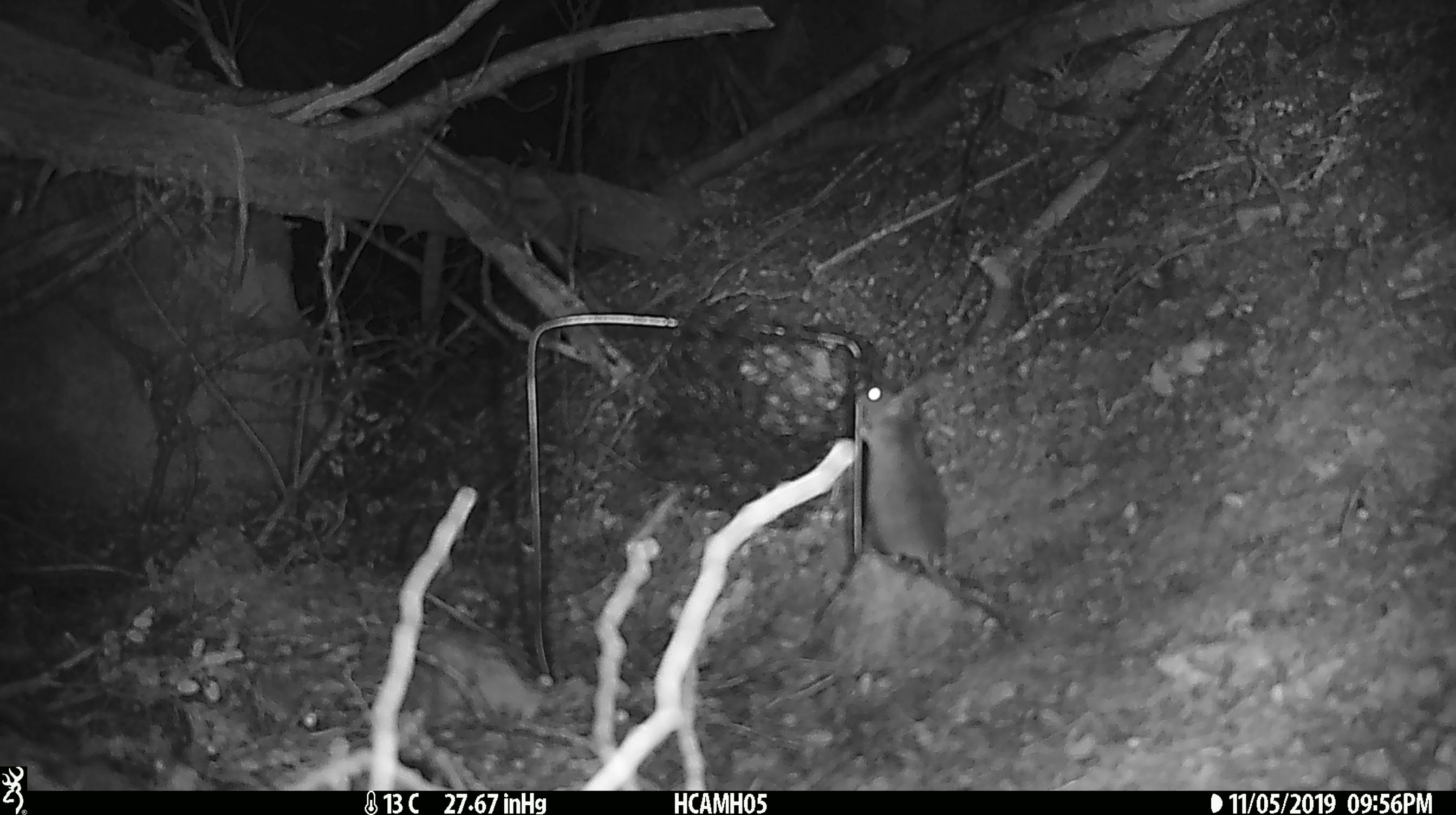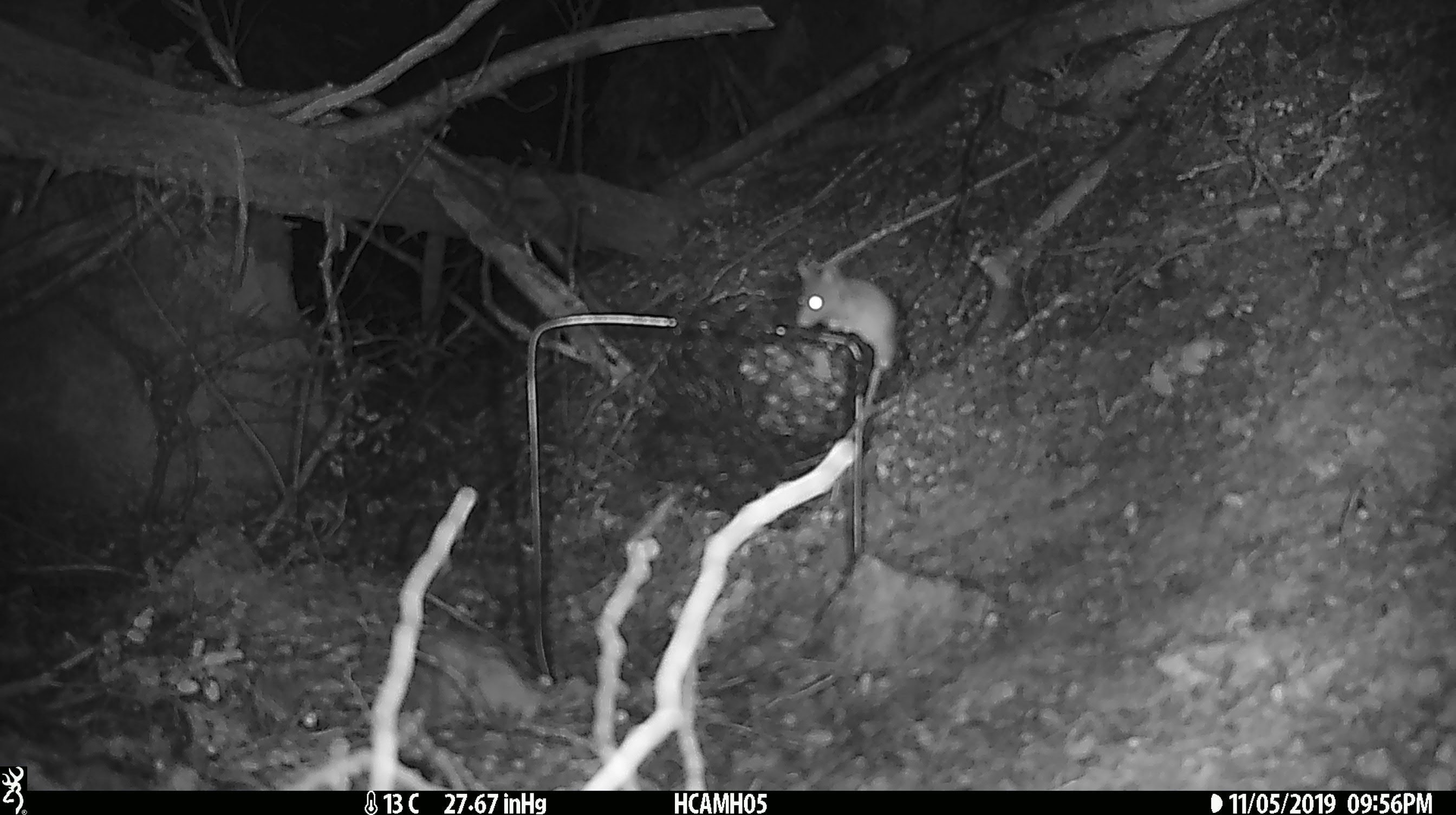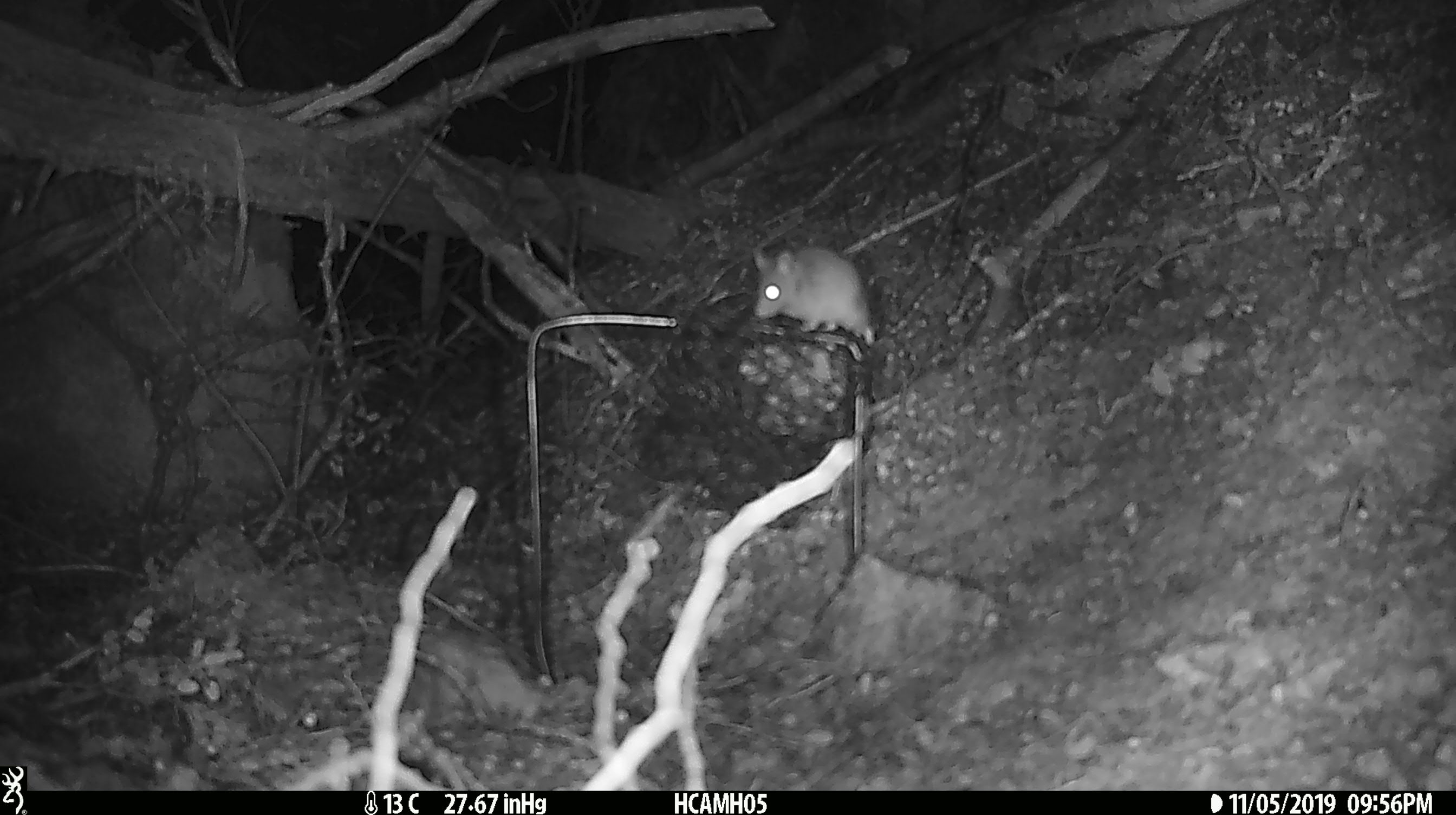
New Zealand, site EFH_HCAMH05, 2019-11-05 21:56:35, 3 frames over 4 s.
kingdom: Animalia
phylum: Chordata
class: Mammalia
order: Rodentia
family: Muridae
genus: Mus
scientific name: Mus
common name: mouse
Mouse (Mus).